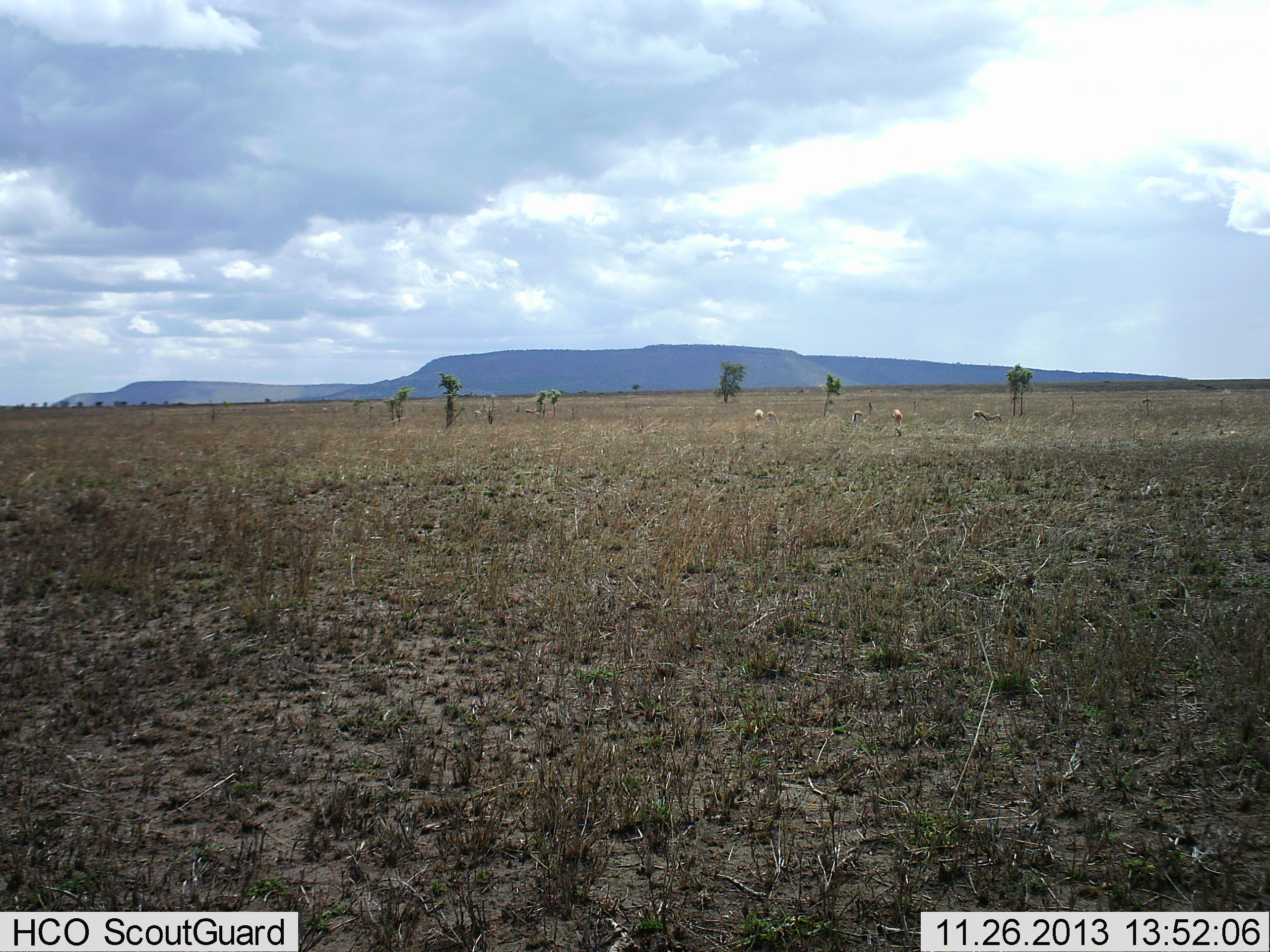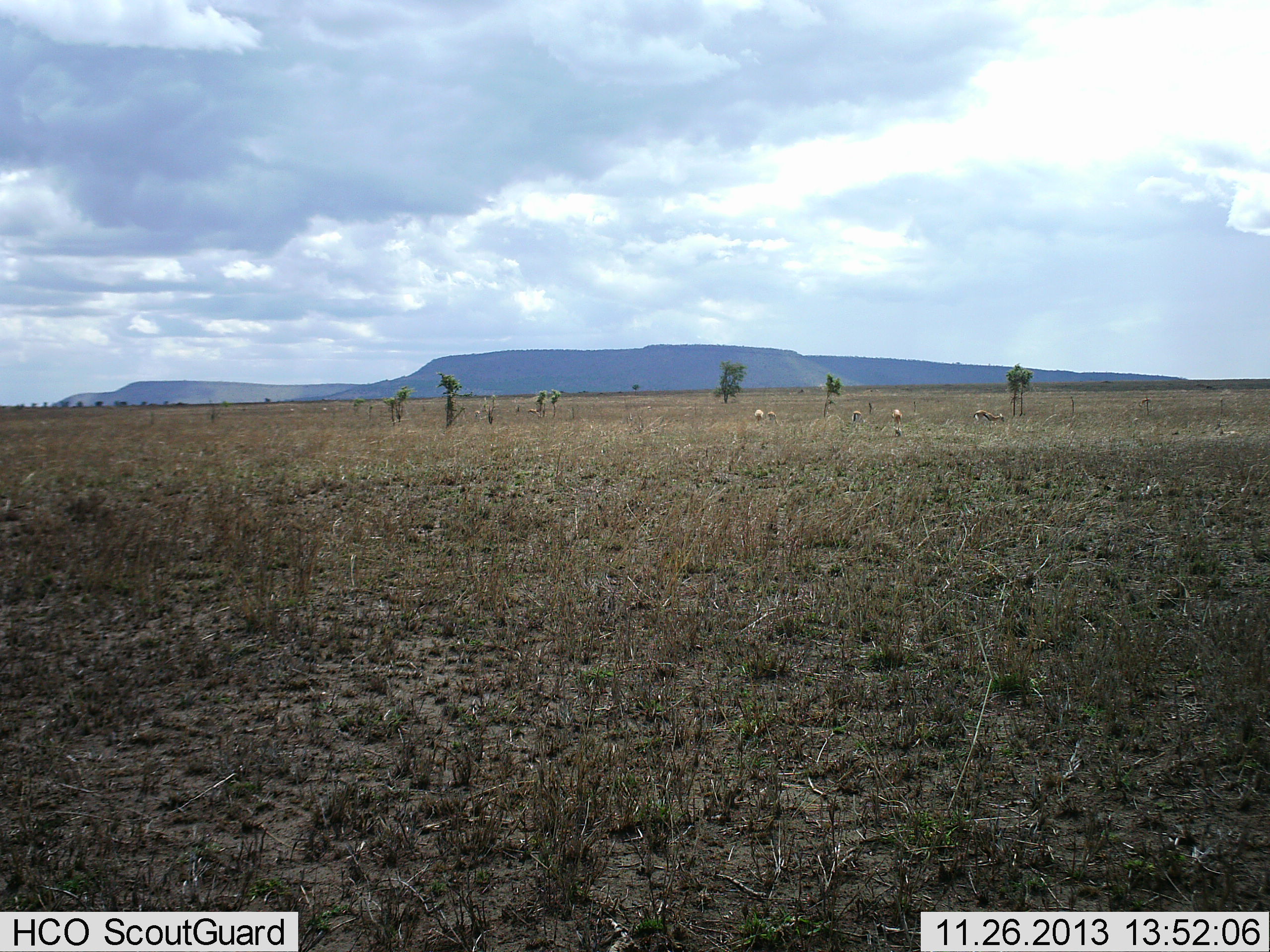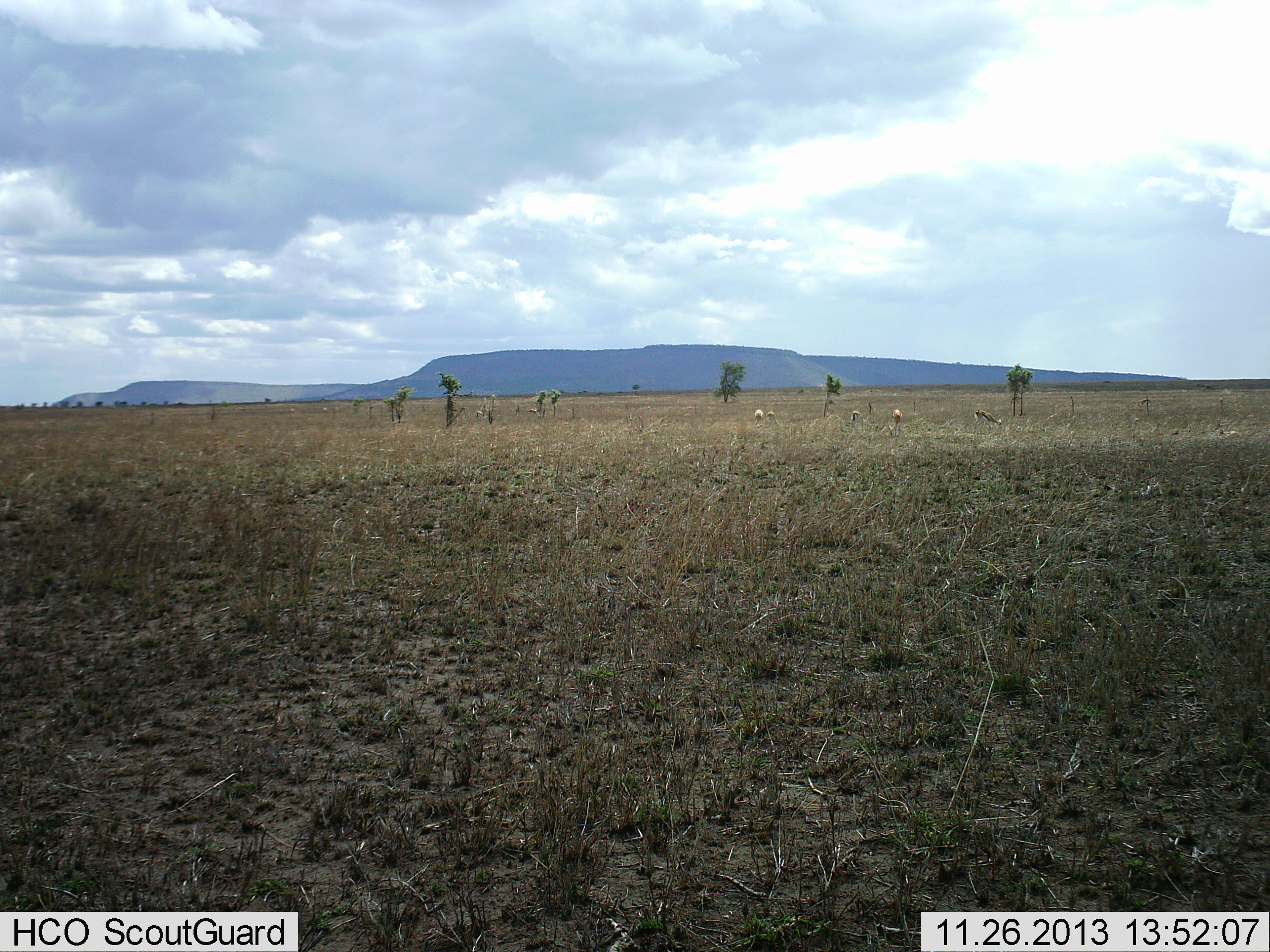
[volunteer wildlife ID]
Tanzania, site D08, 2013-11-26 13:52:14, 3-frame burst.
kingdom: Animalia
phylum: Chordata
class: Mammalia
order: Artiodactyla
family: Bovidae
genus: Eudorcas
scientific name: Eudorcas thomsonii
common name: thomson's gazelle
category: gazellethomsons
Gazellethomsons (thomson's gazelle) (Eudorcas thomsonii), count 4. Behavior (volunteer vote fractions): standing 20%, resting 0%, moving 0%, interacting 0%. Young present (vote fraction): 10%. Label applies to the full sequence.